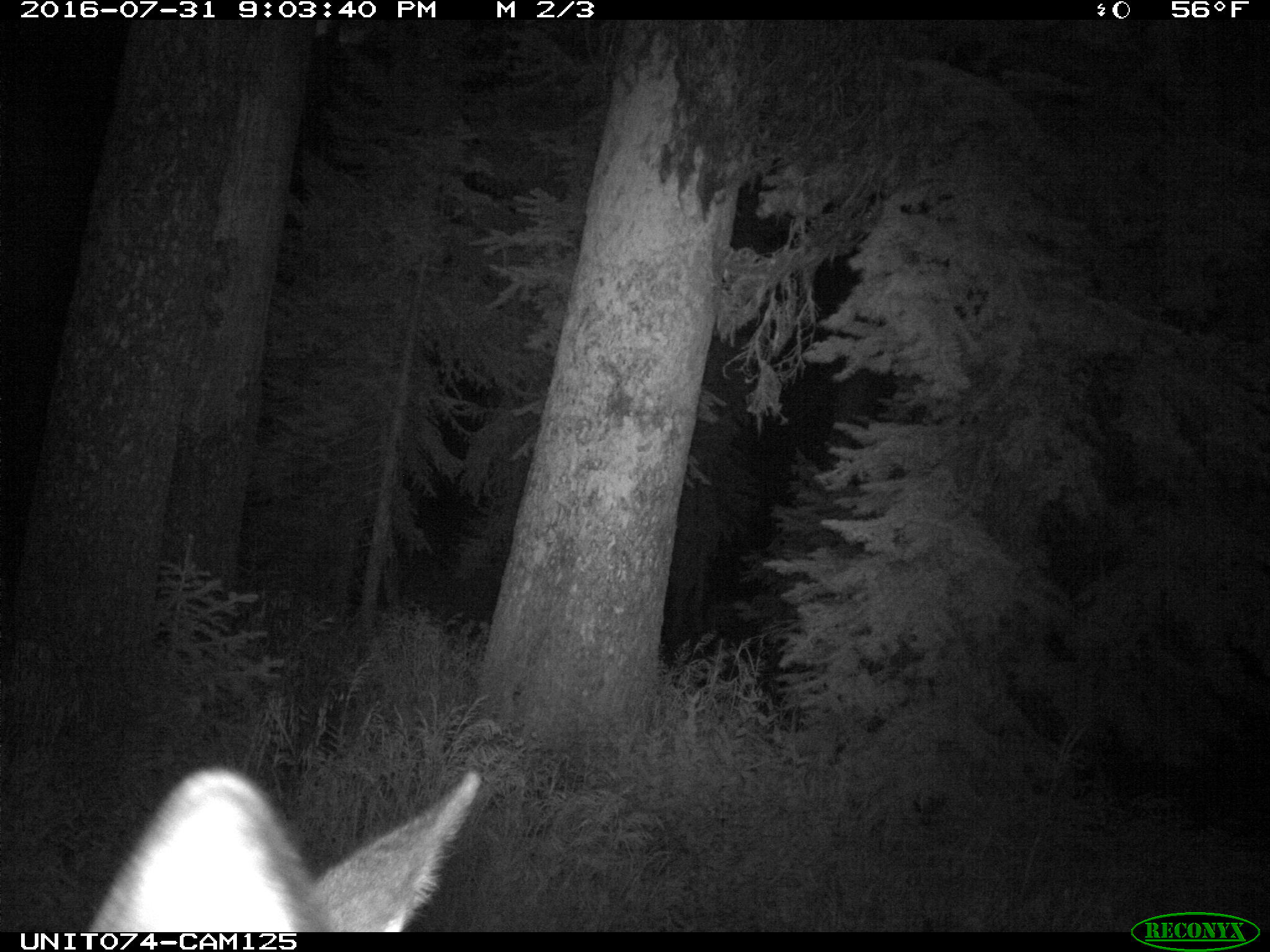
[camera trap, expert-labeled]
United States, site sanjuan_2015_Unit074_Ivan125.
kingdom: Animalia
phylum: Chordata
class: Mammalia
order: Artiodactyla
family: Cervidae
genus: Cervus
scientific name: Cervus elaphus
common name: red deer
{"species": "Cervus elaphus (red deer)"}